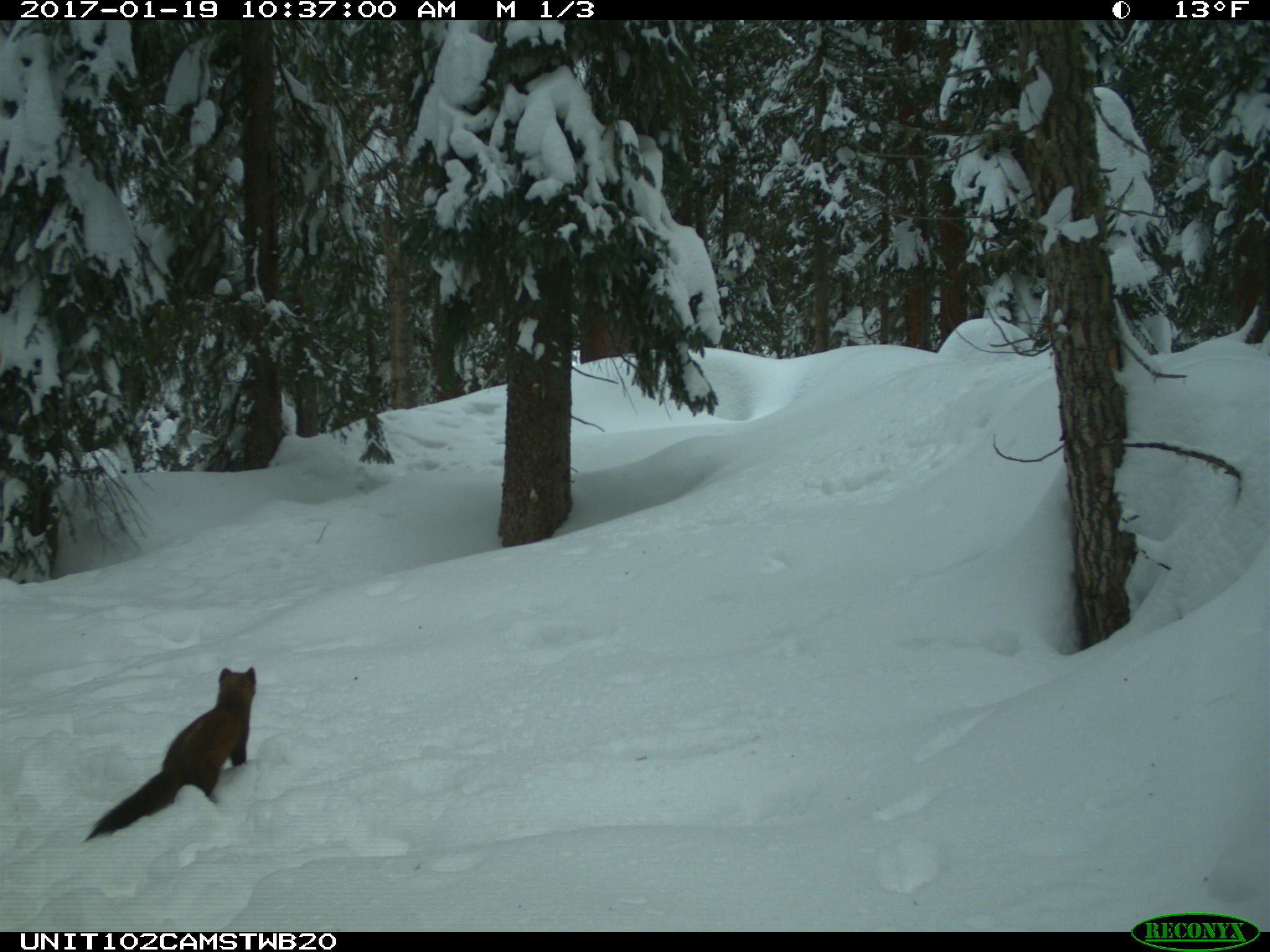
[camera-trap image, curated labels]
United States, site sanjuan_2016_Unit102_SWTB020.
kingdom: Animalia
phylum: Chordata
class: Mammalia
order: Carnivora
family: Mustelidae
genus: Martes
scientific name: Martes americana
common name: american marten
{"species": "Martes americana (american marten)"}